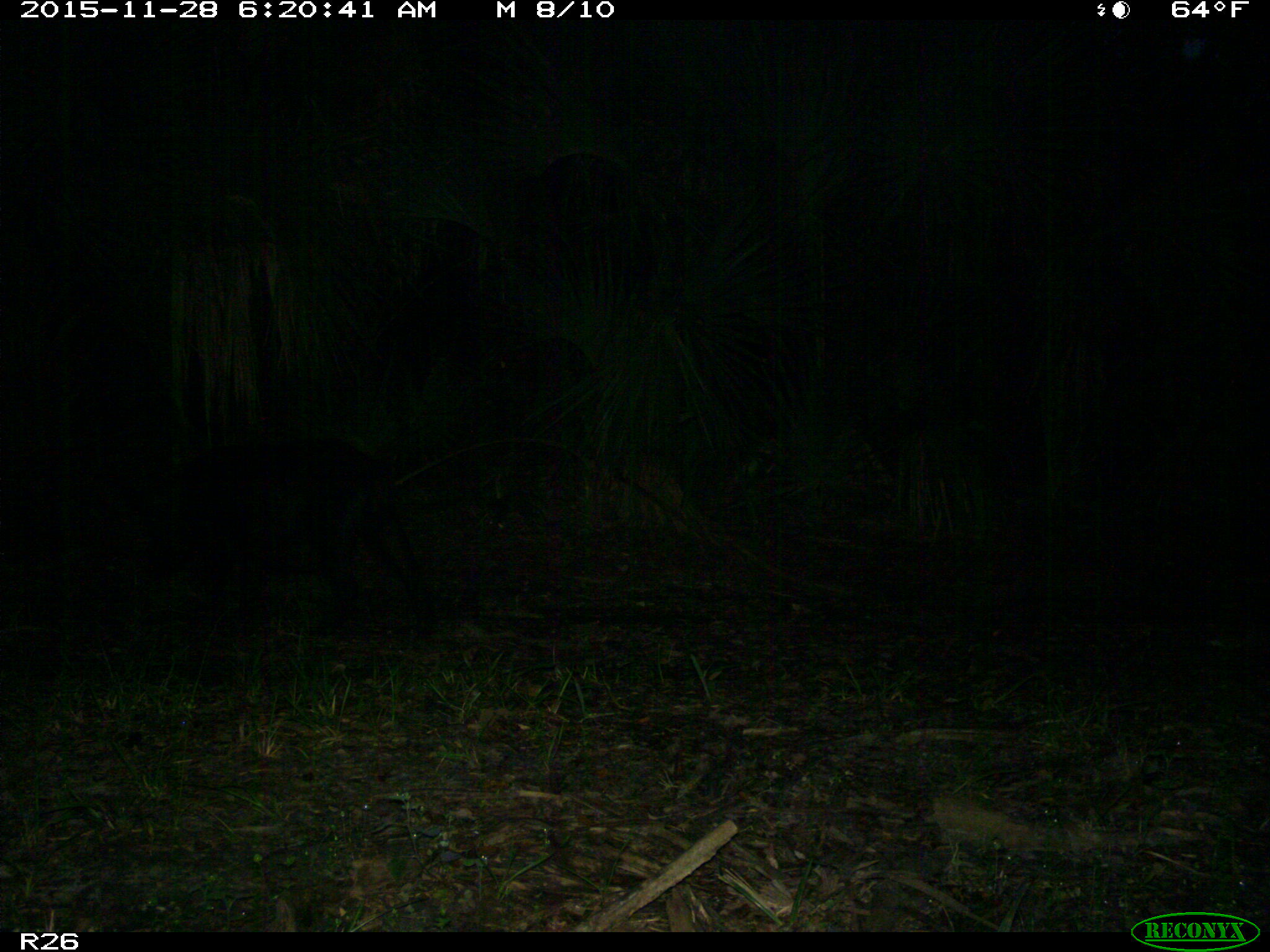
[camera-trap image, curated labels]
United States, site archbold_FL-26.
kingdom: Animalia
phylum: Chordata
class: Mammalia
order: Artiodactyla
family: Suidae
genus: Sus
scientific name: Sus scrofa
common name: wild boar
Sus scrofa (wild boar).